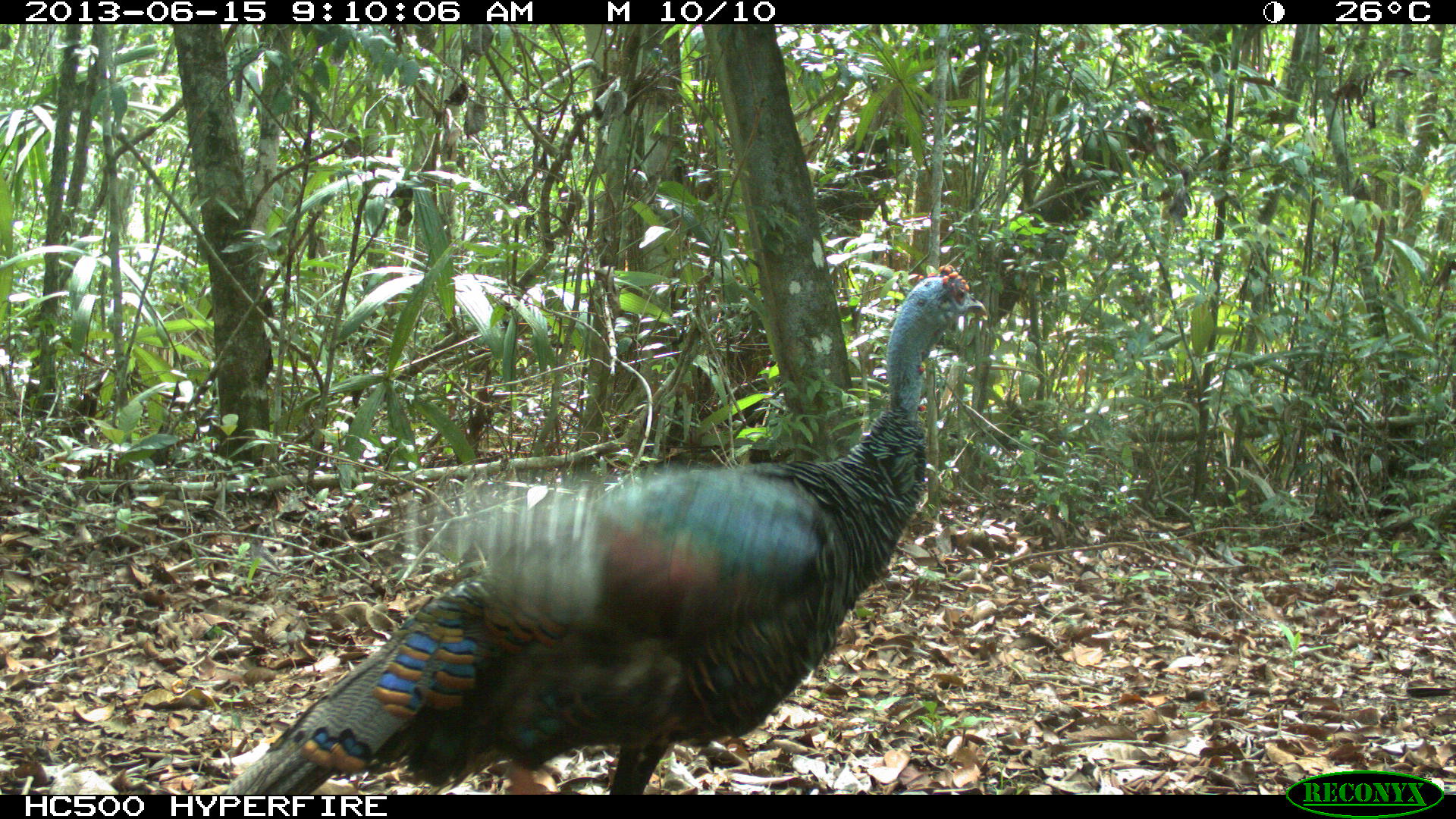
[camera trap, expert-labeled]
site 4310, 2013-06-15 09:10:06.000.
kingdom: Animalia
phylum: Chordata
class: Aves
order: Galliformes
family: Phasianidae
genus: Meleagris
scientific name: Meleagris ocellata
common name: ocellated turkey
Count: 1.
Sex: male.